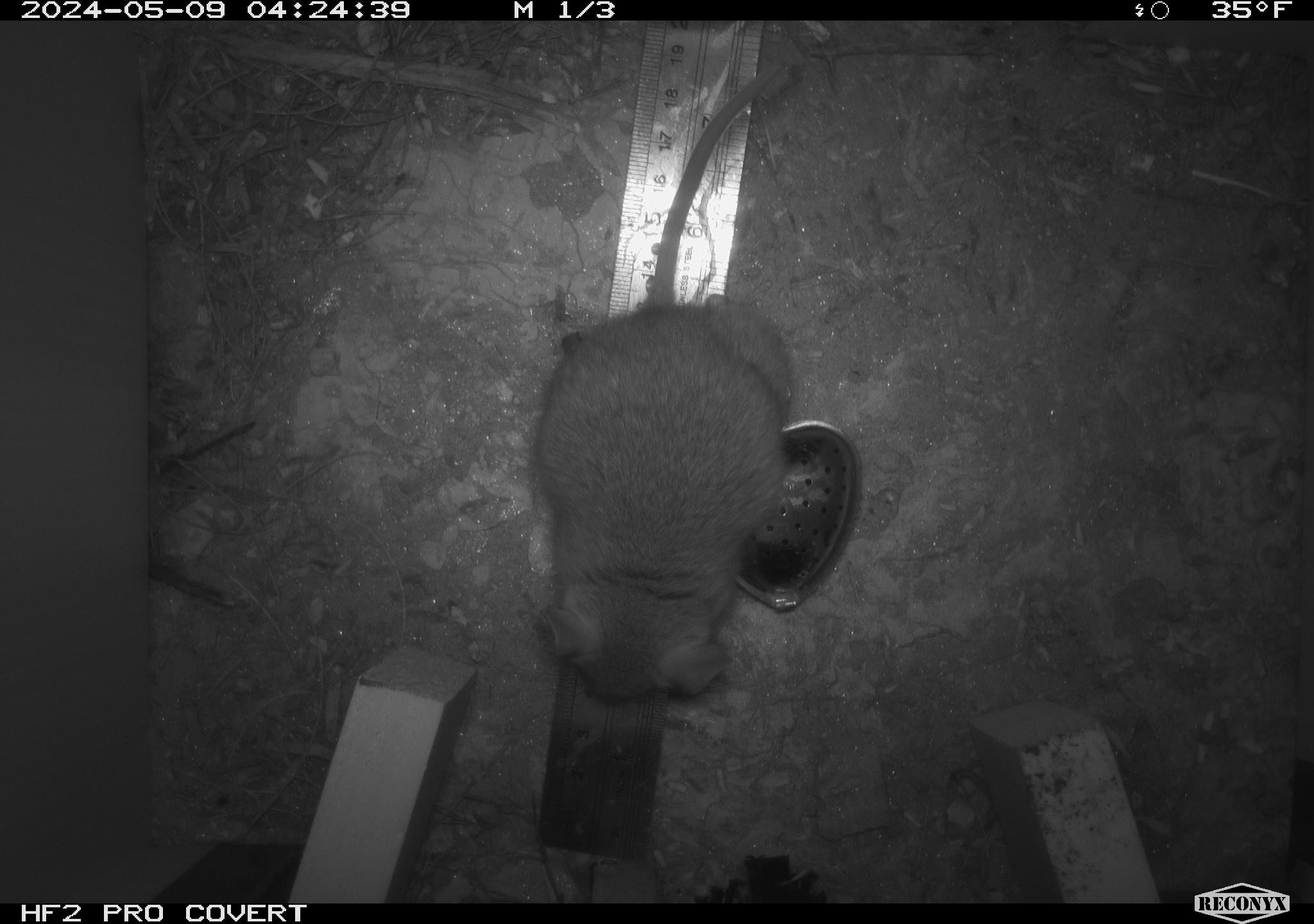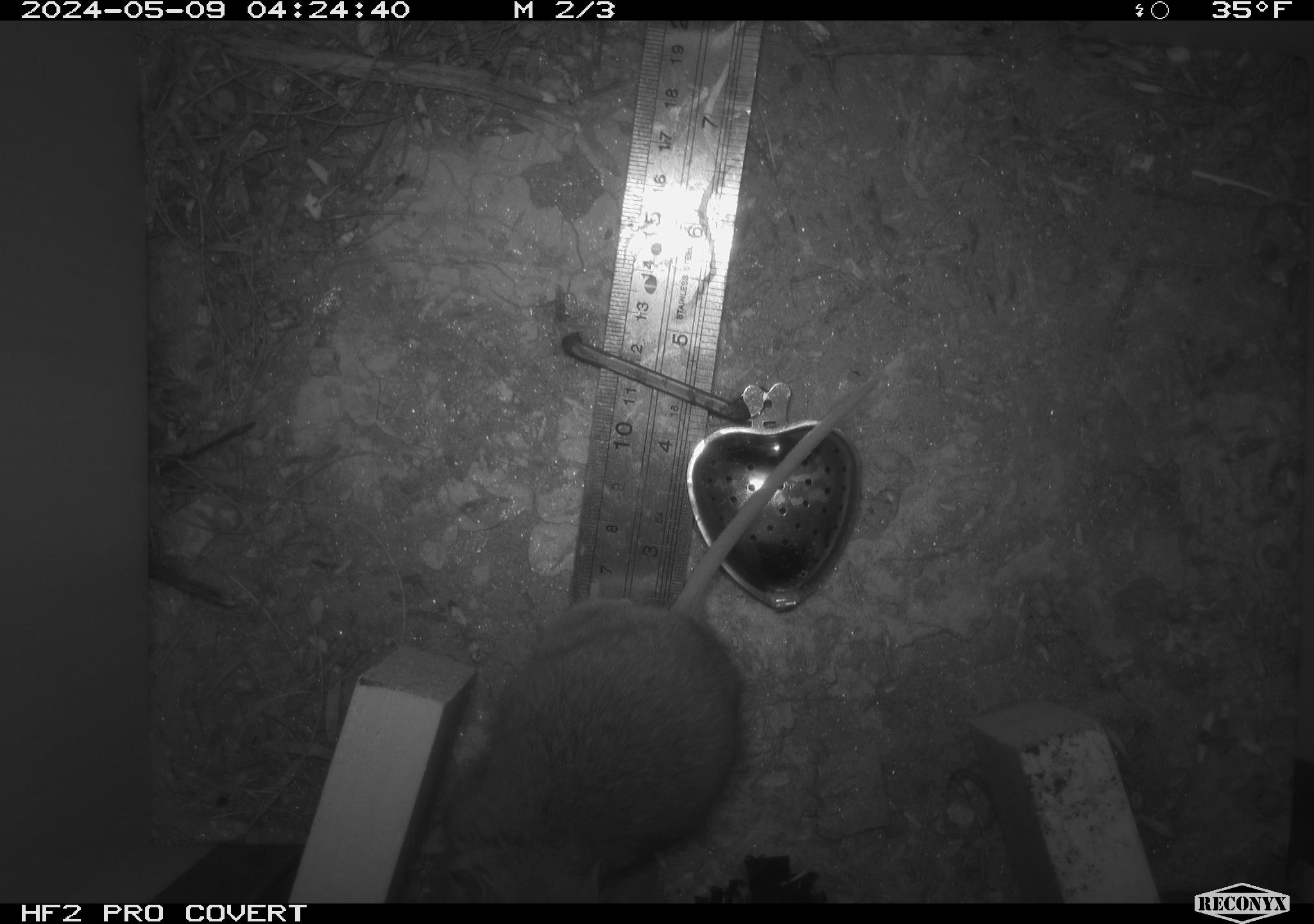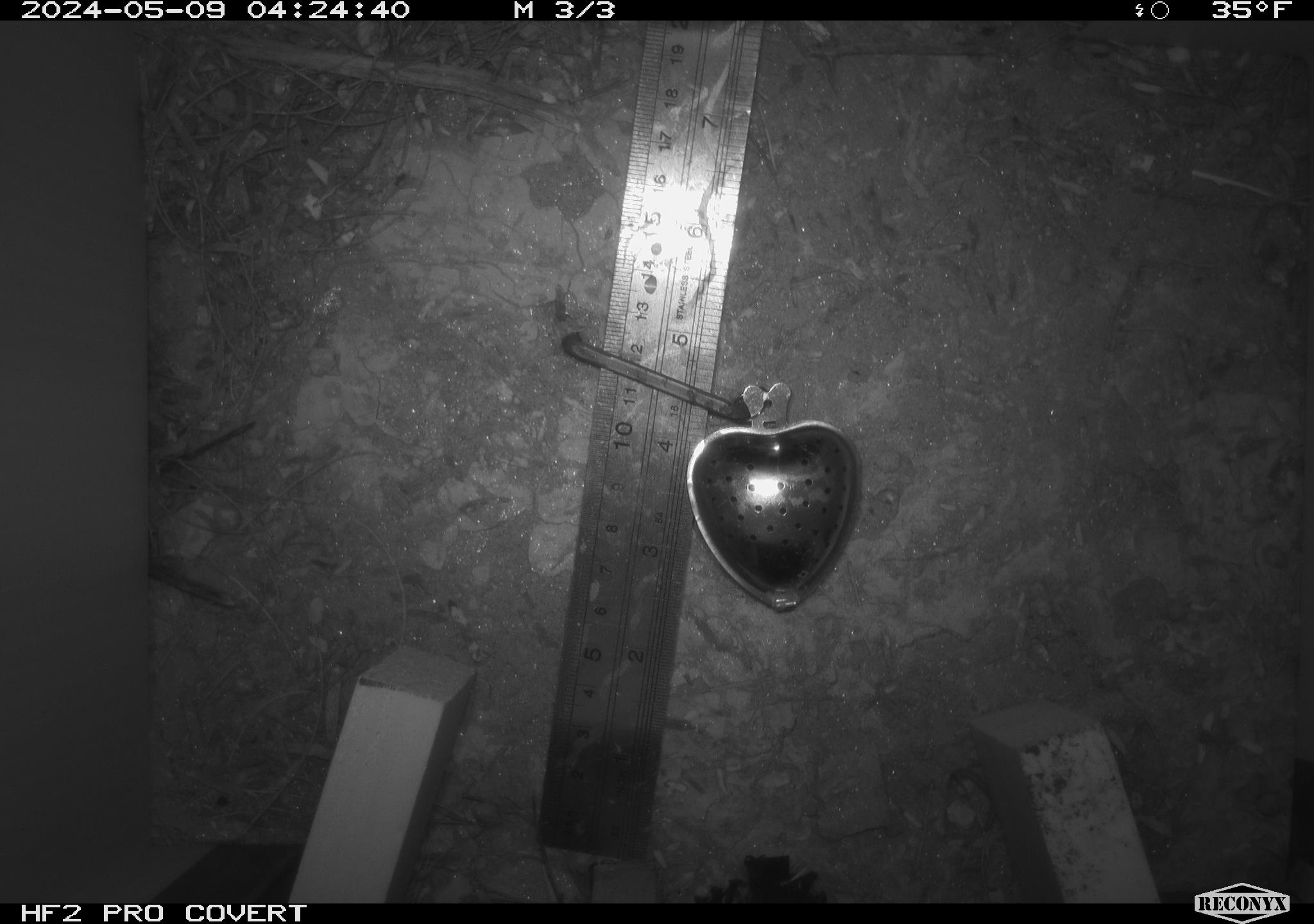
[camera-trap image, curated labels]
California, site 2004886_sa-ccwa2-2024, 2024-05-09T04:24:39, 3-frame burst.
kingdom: Animalia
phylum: Chordata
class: Mammalia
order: Rodentia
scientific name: Rodentia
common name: mouse species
Mouse species (Rodentia).